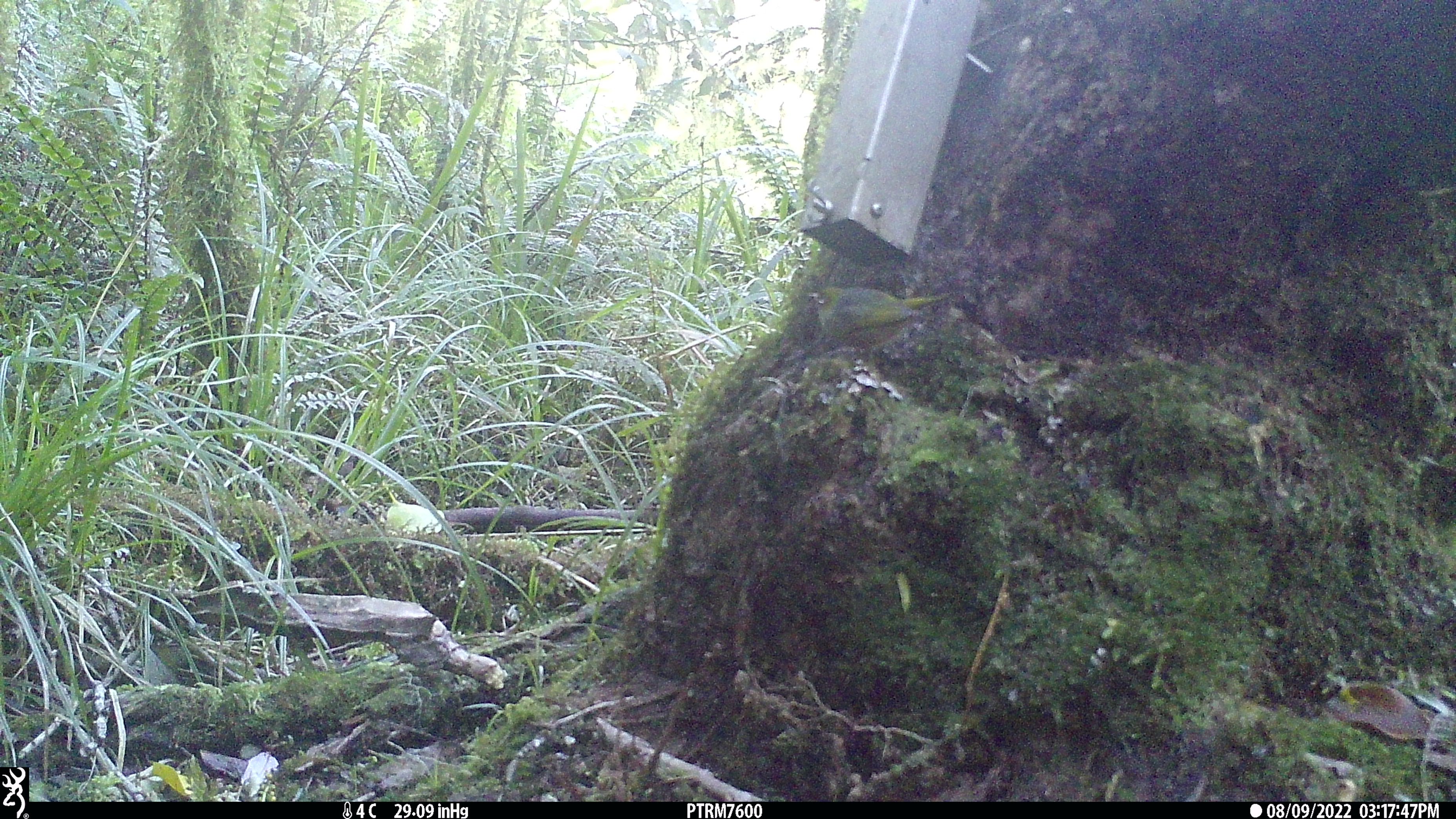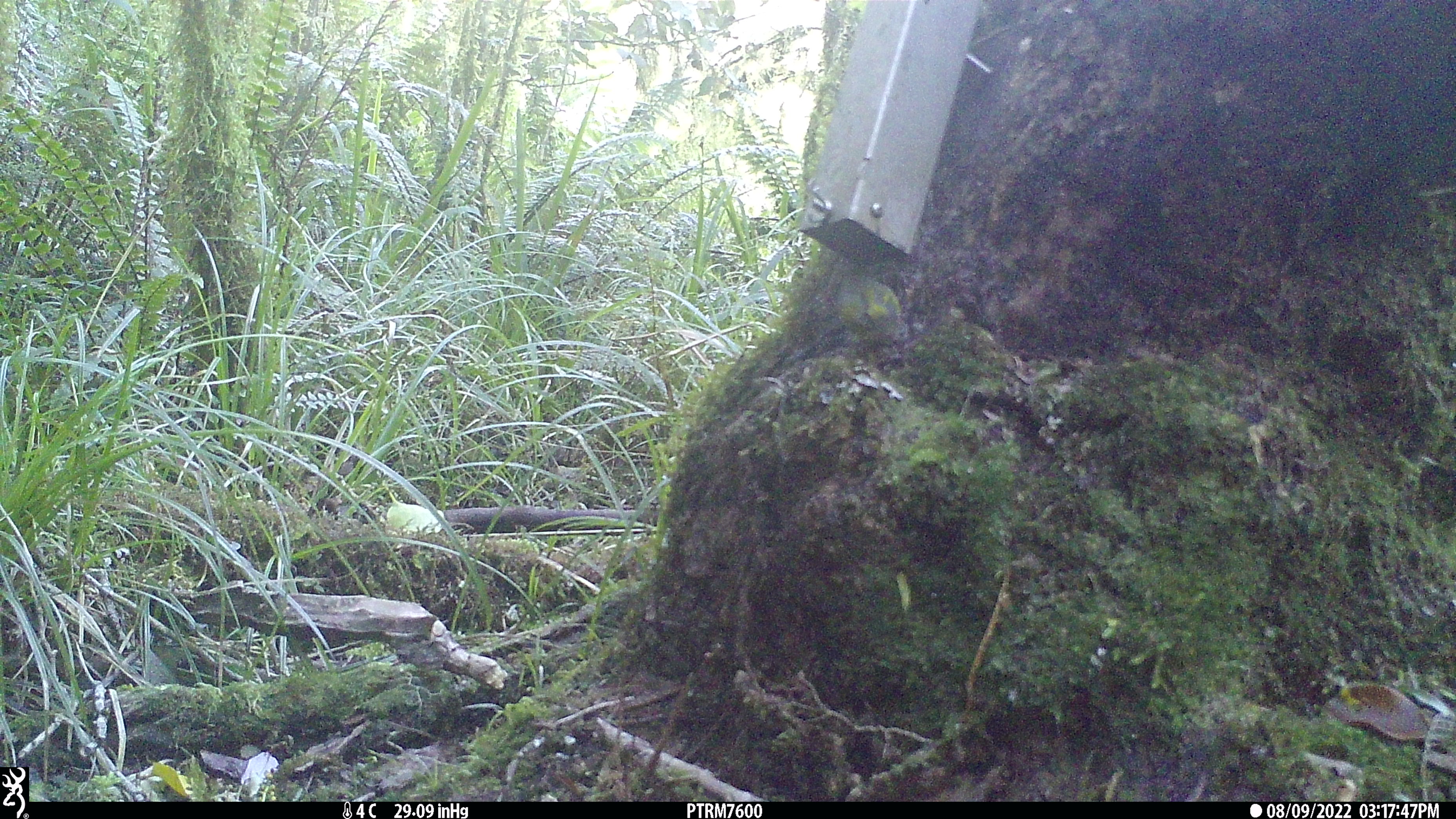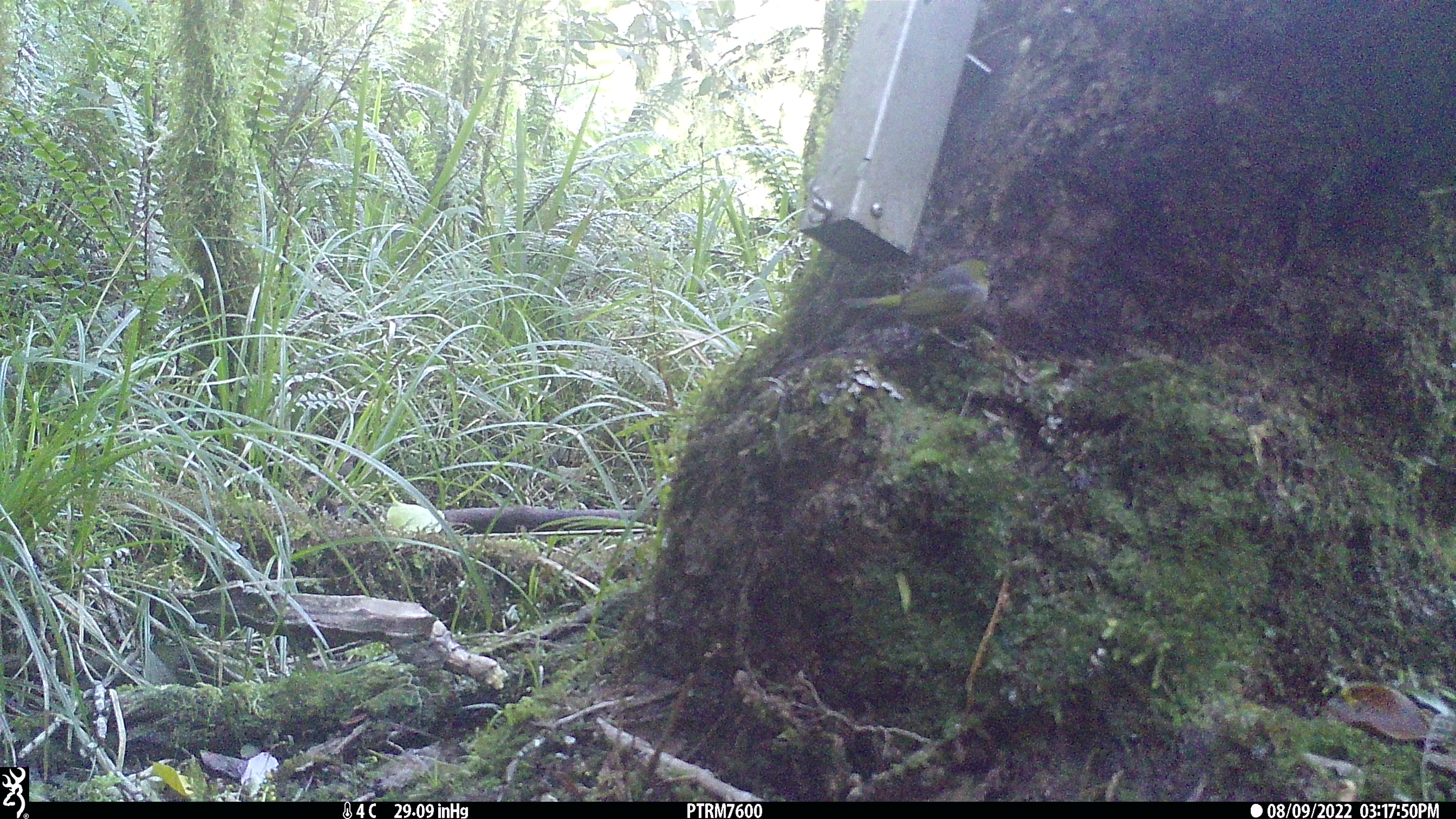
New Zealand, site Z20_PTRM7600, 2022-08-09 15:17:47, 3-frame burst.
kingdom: Animalia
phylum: Chordata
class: Aves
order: Passeriformes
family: Zosteropidae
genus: Zosterops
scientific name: Zosterops lateralis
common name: silvereye